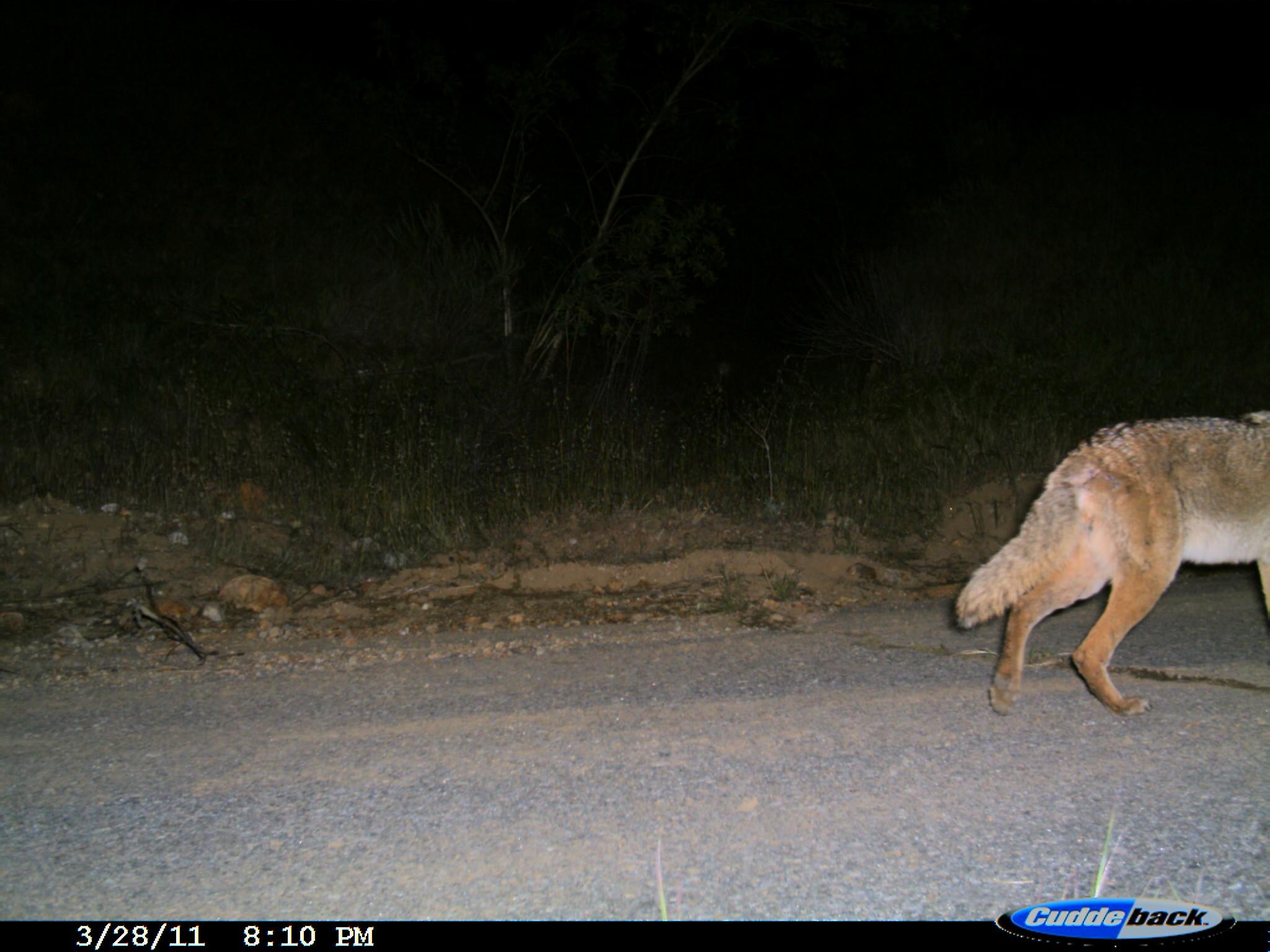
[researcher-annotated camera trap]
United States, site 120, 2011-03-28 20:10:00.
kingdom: Animalia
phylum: Chordata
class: Mammalia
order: Carnivora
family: Canidae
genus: Canis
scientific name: Canis latrans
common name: coyote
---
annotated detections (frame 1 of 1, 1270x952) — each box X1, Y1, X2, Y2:
coyote: 949, 390, 1267, 735